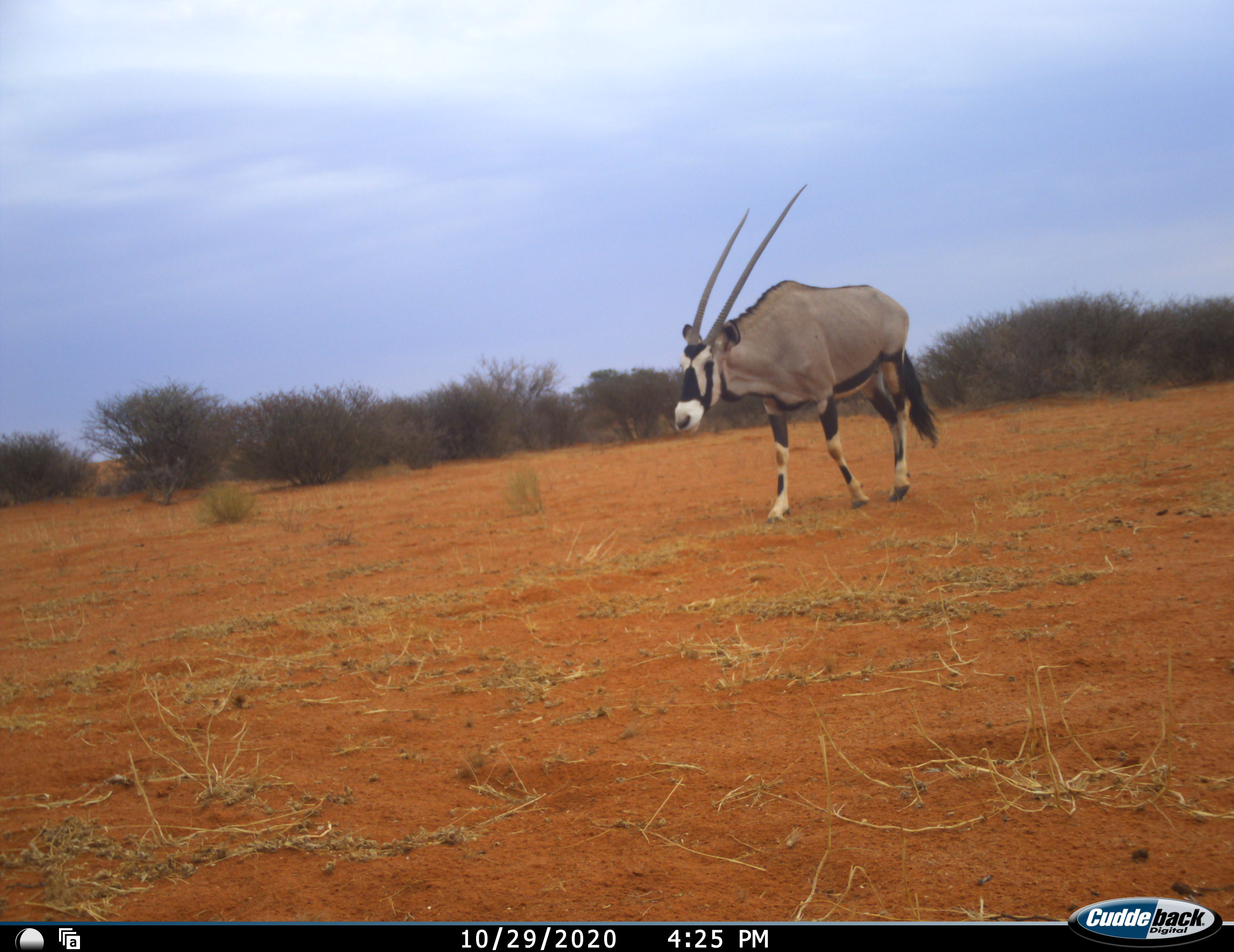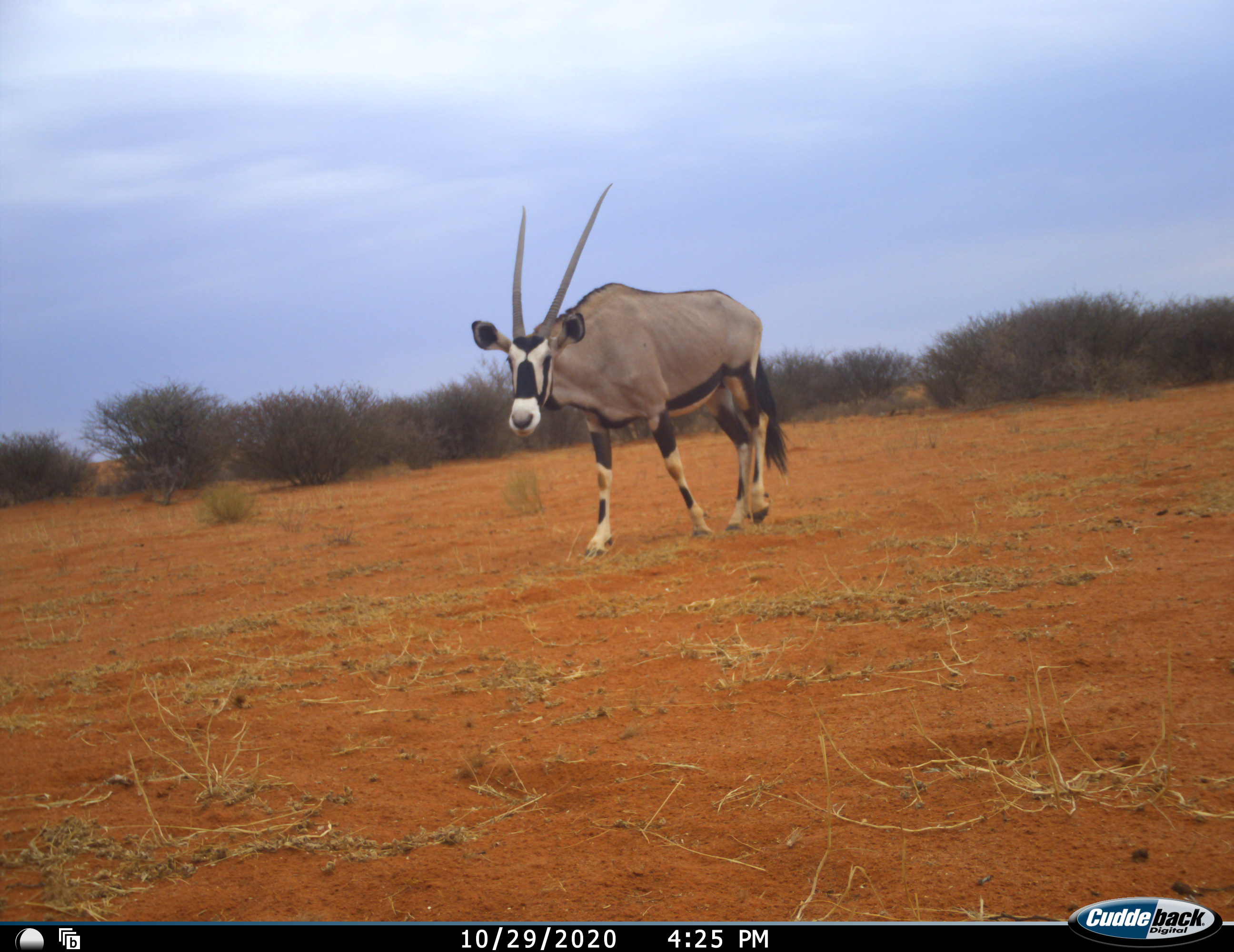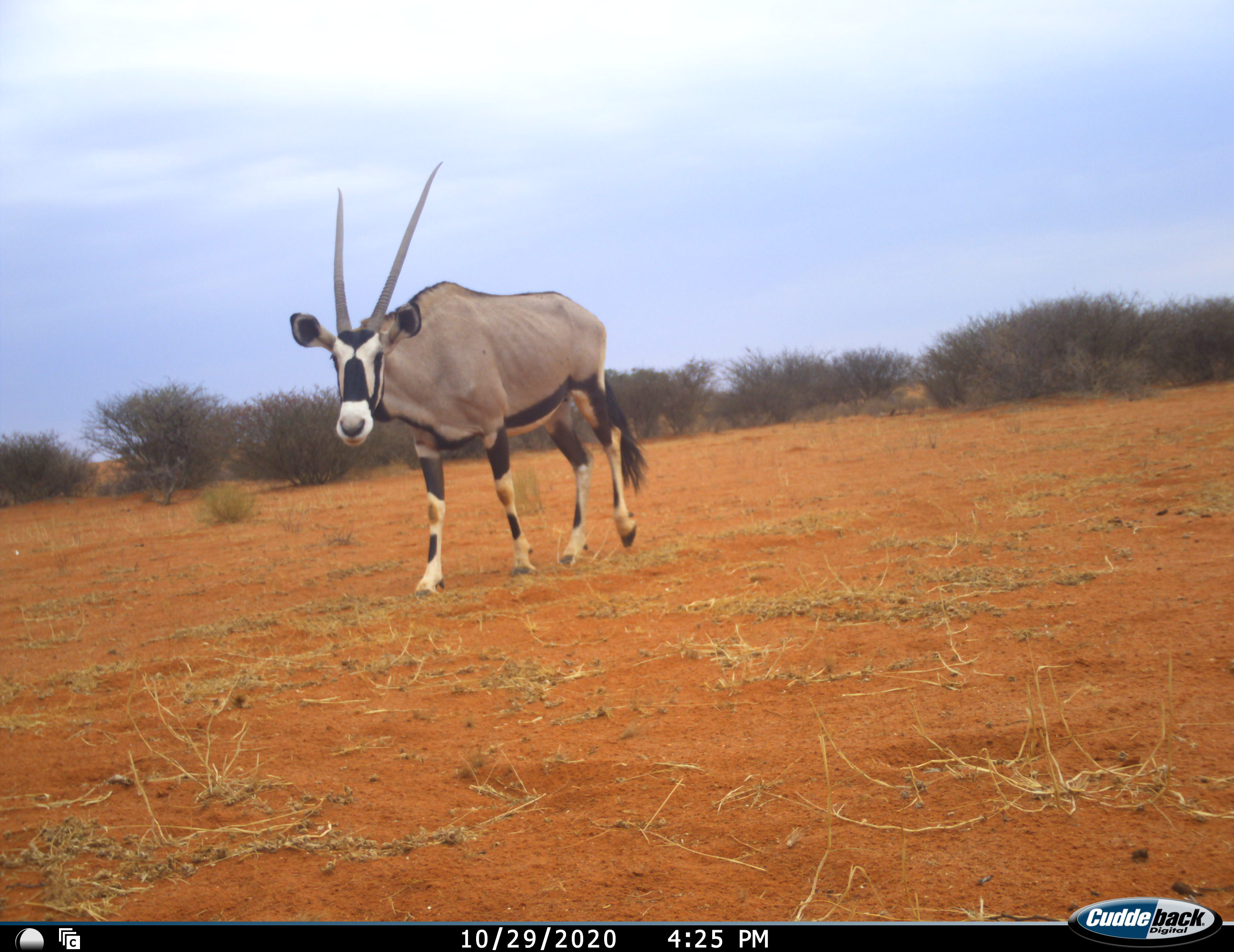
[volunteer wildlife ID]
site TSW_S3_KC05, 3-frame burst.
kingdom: Animalia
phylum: Chordata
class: Mammalia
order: Artiodactyla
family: Bovidae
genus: Oryx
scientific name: Oryx gazella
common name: gemsbok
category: oryx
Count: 1.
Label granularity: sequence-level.